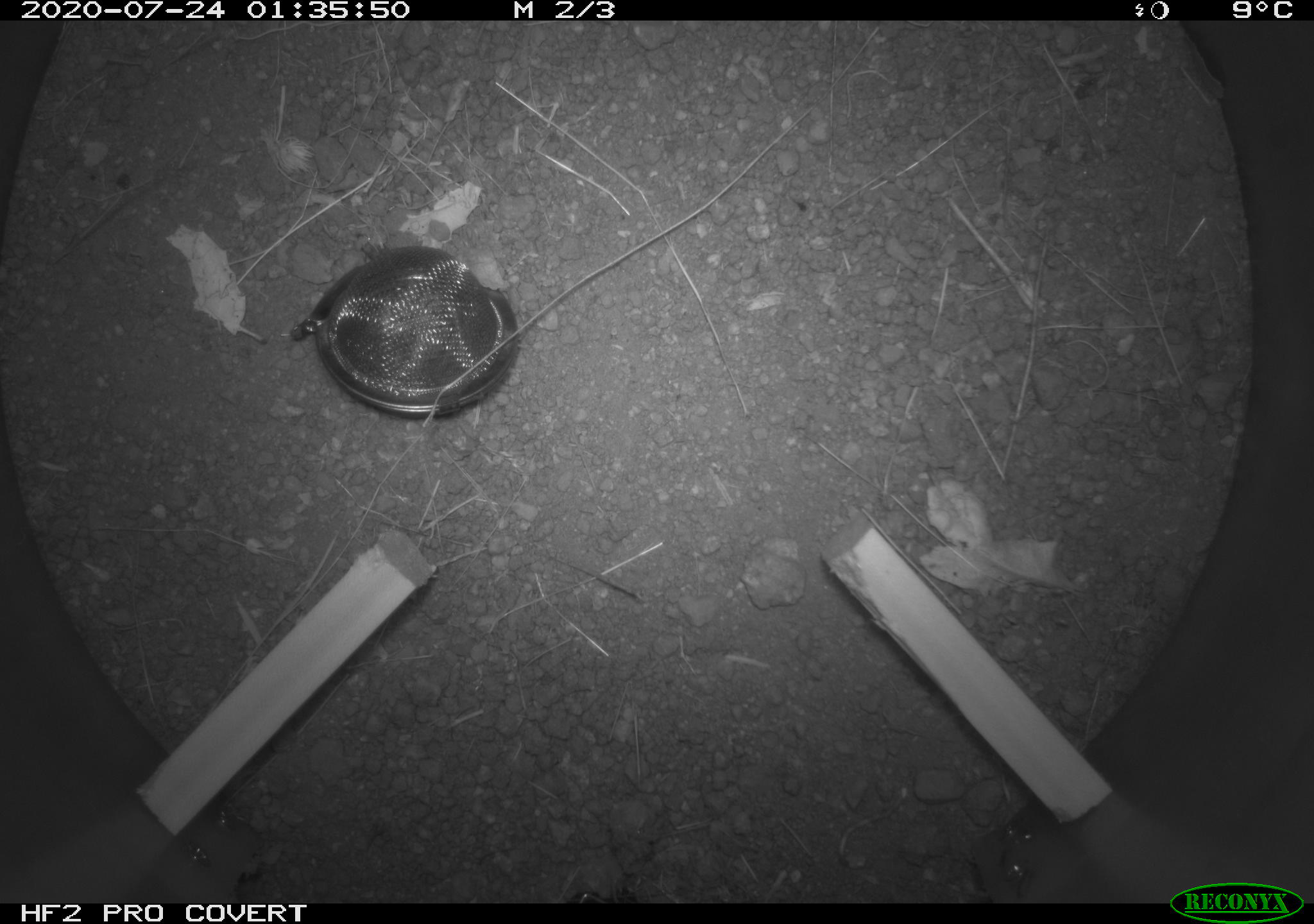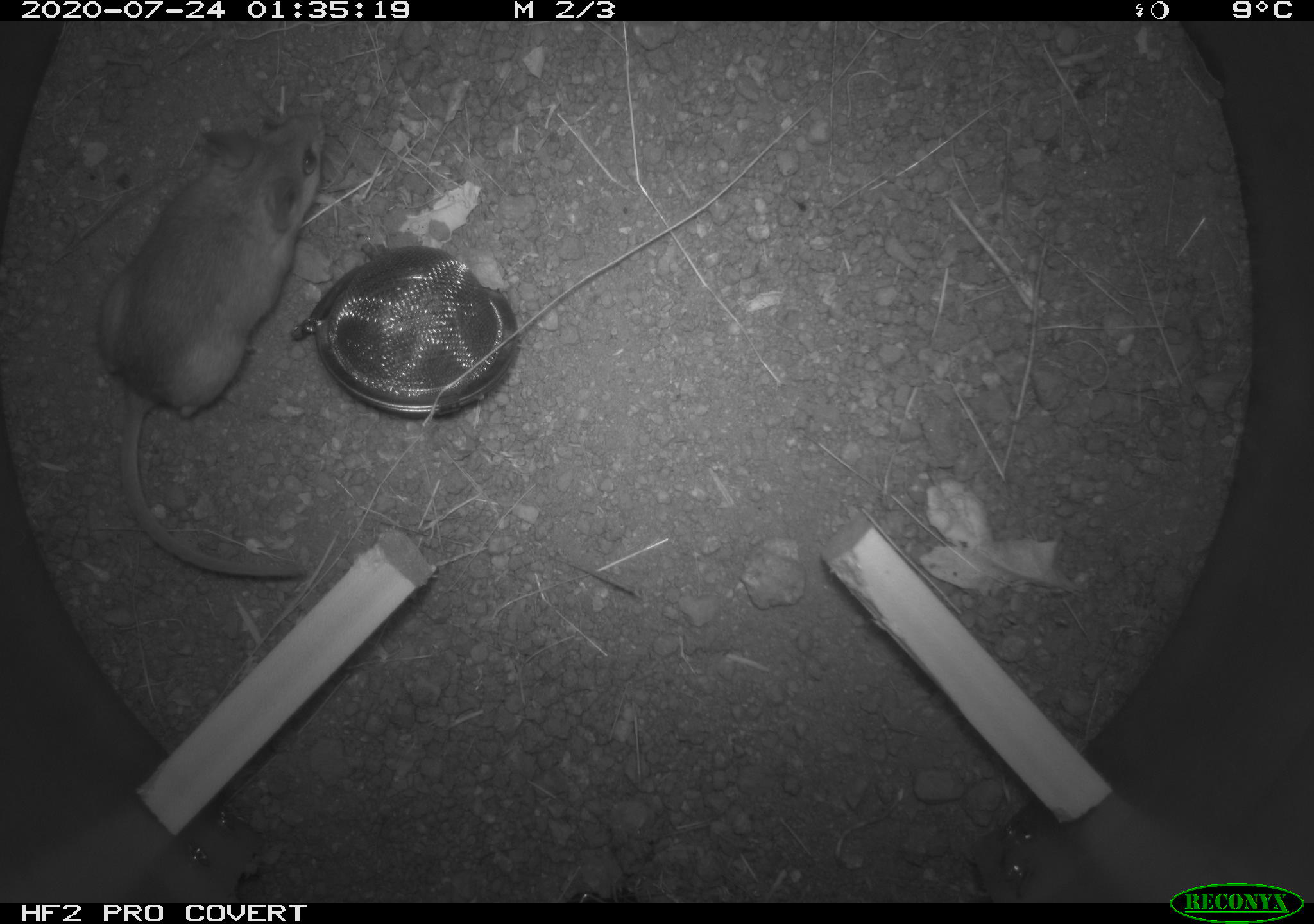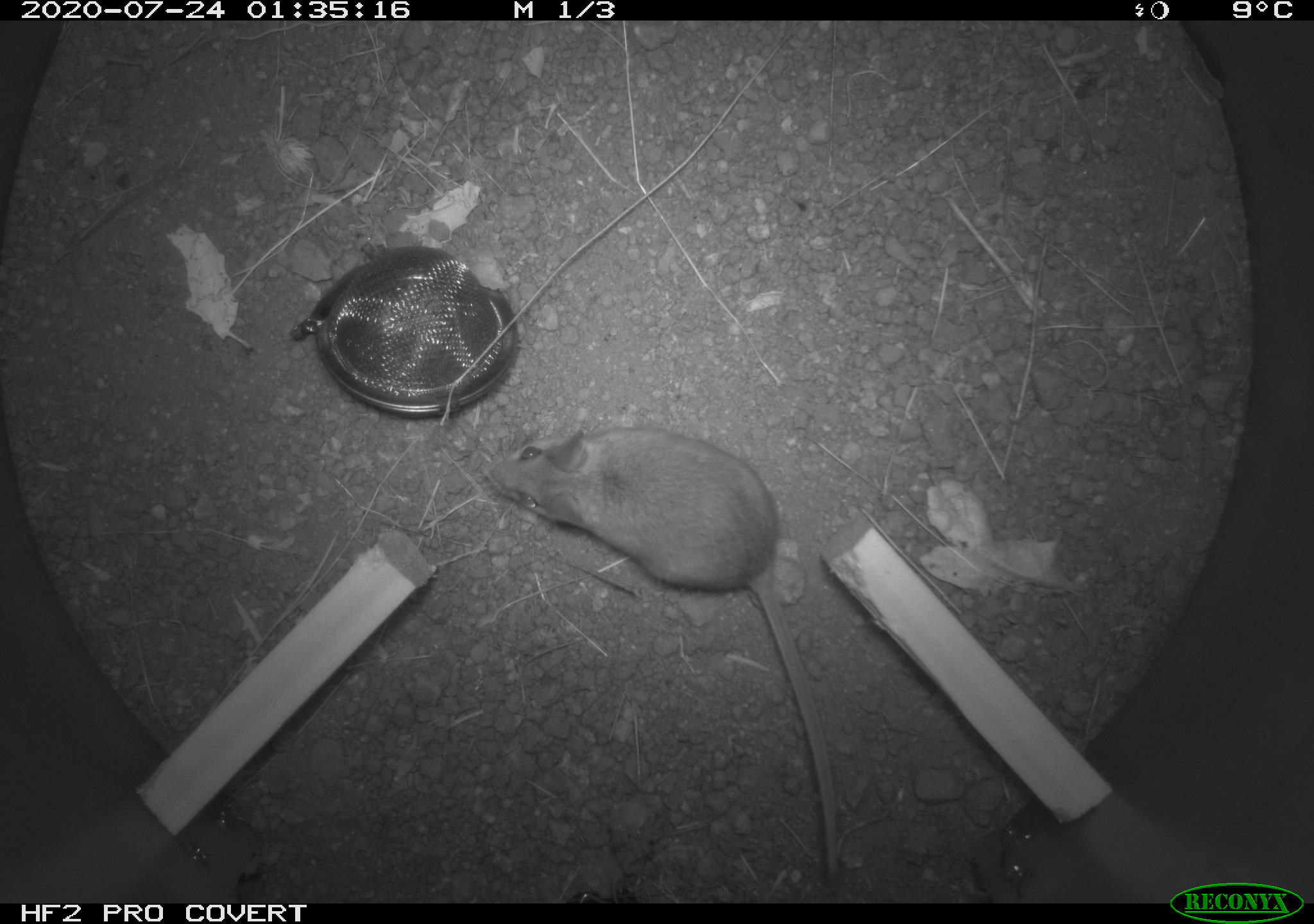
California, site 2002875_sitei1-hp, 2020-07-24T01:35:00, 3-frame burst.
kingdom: Animalia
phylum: Chordata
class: Mammalia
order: Rodentia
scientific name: Rodentia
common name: rodent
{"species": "rodent (Rodentia)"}